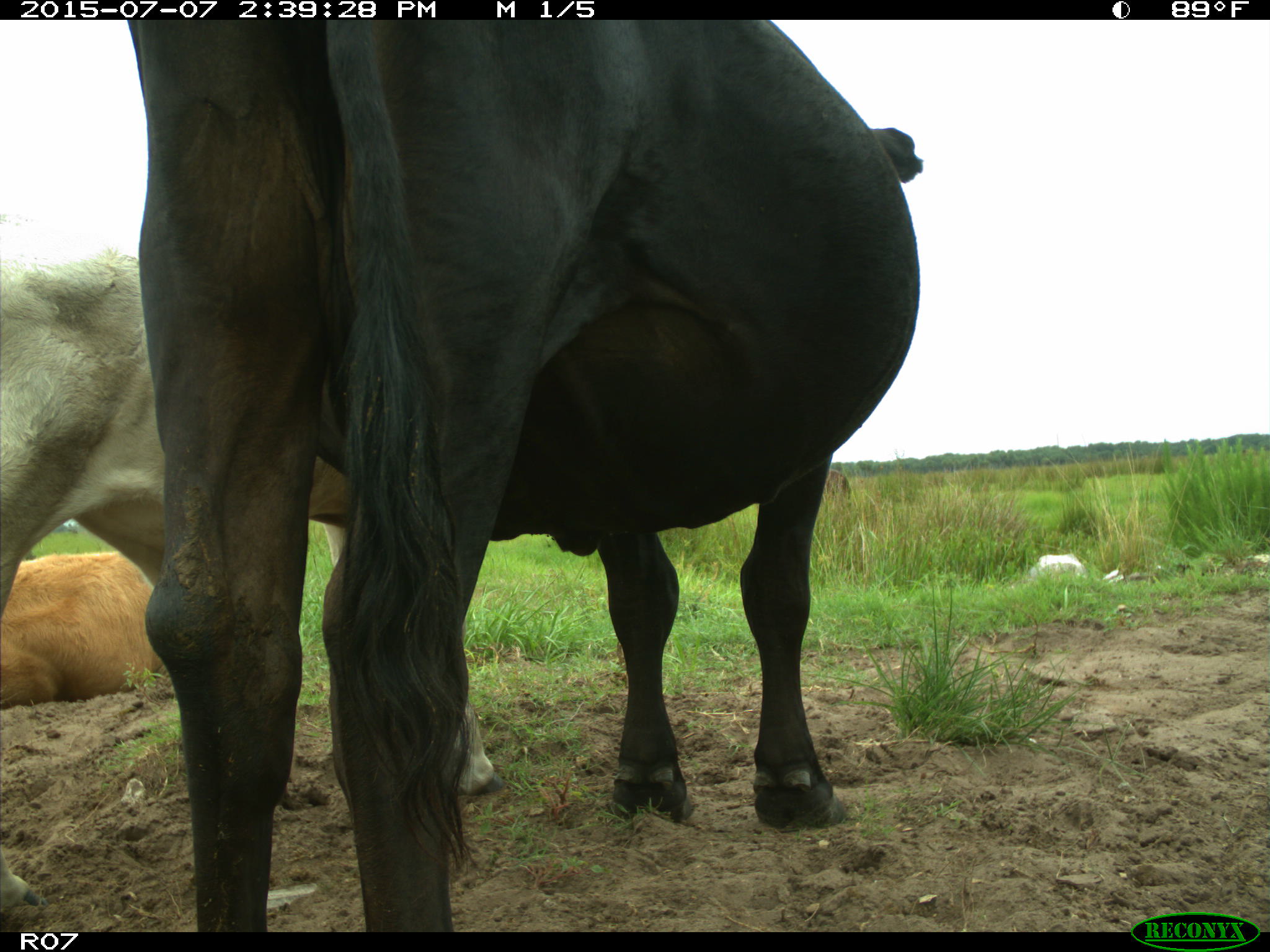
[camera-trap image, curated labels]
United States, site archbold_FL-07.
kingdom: Animalia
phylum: Chordata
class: Mammalia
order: Artiodactyla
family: Bovidae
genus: Bos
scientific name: Bos taurus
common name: domestic cow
Bos taurus (domestic cow).